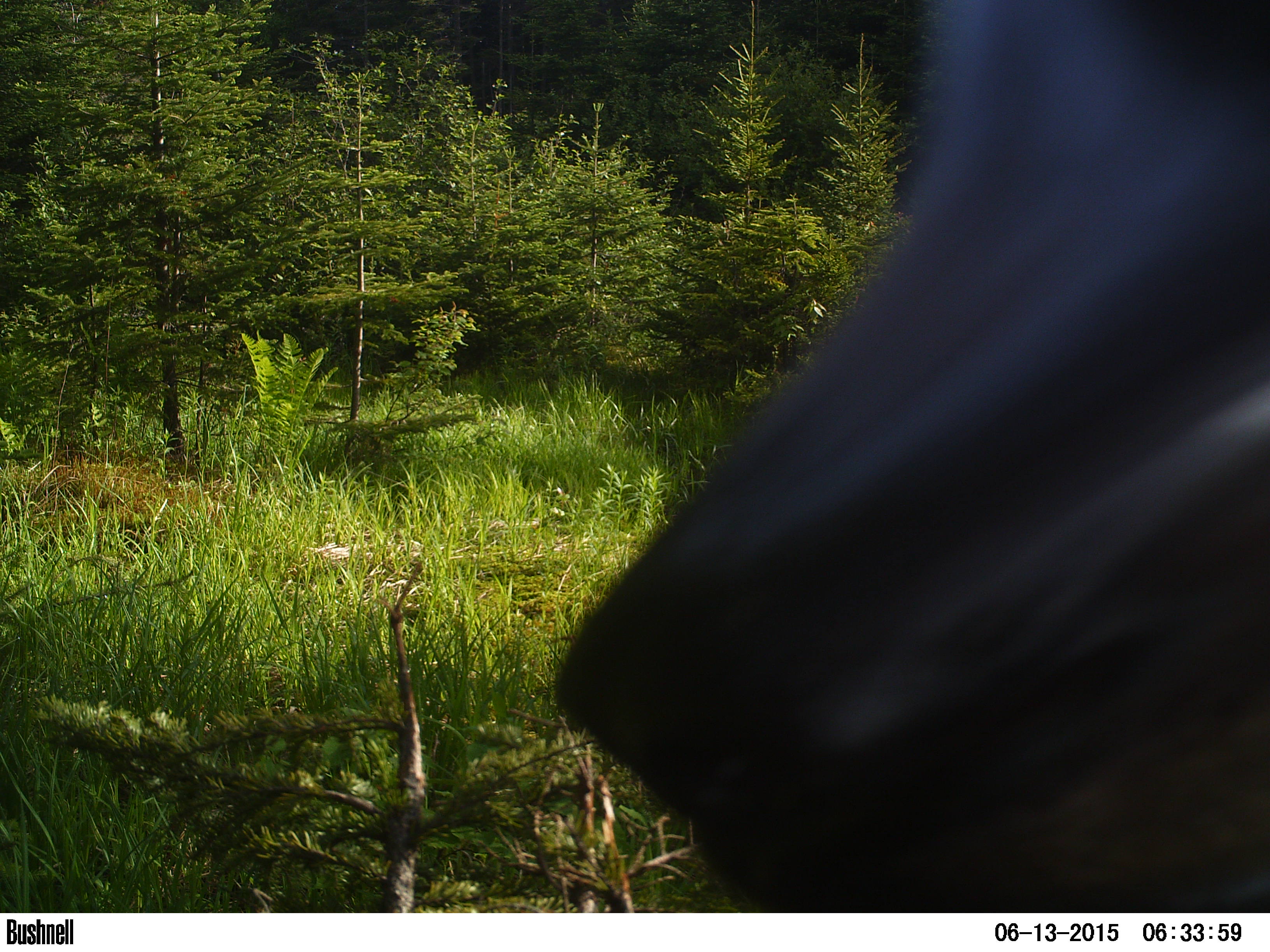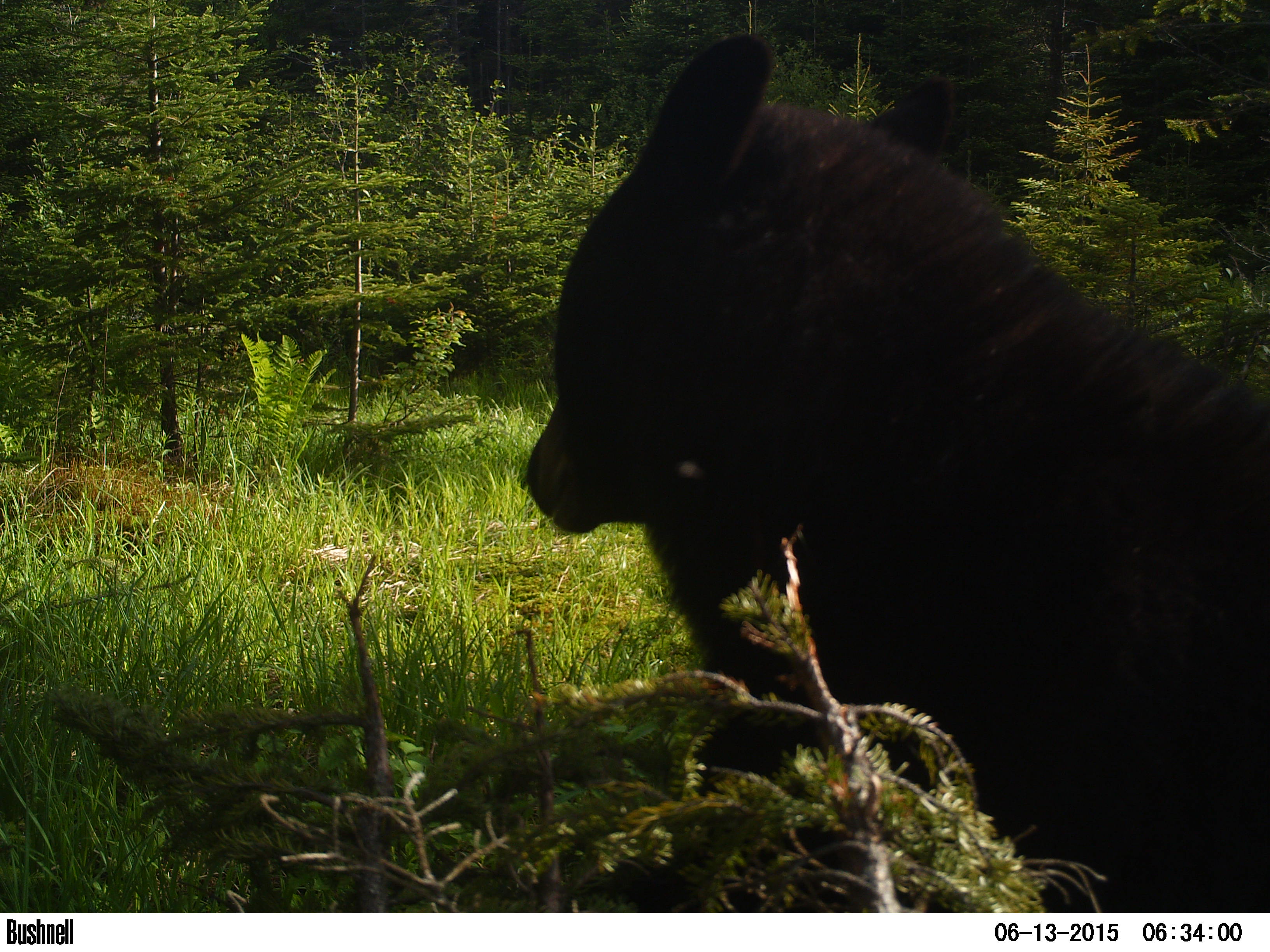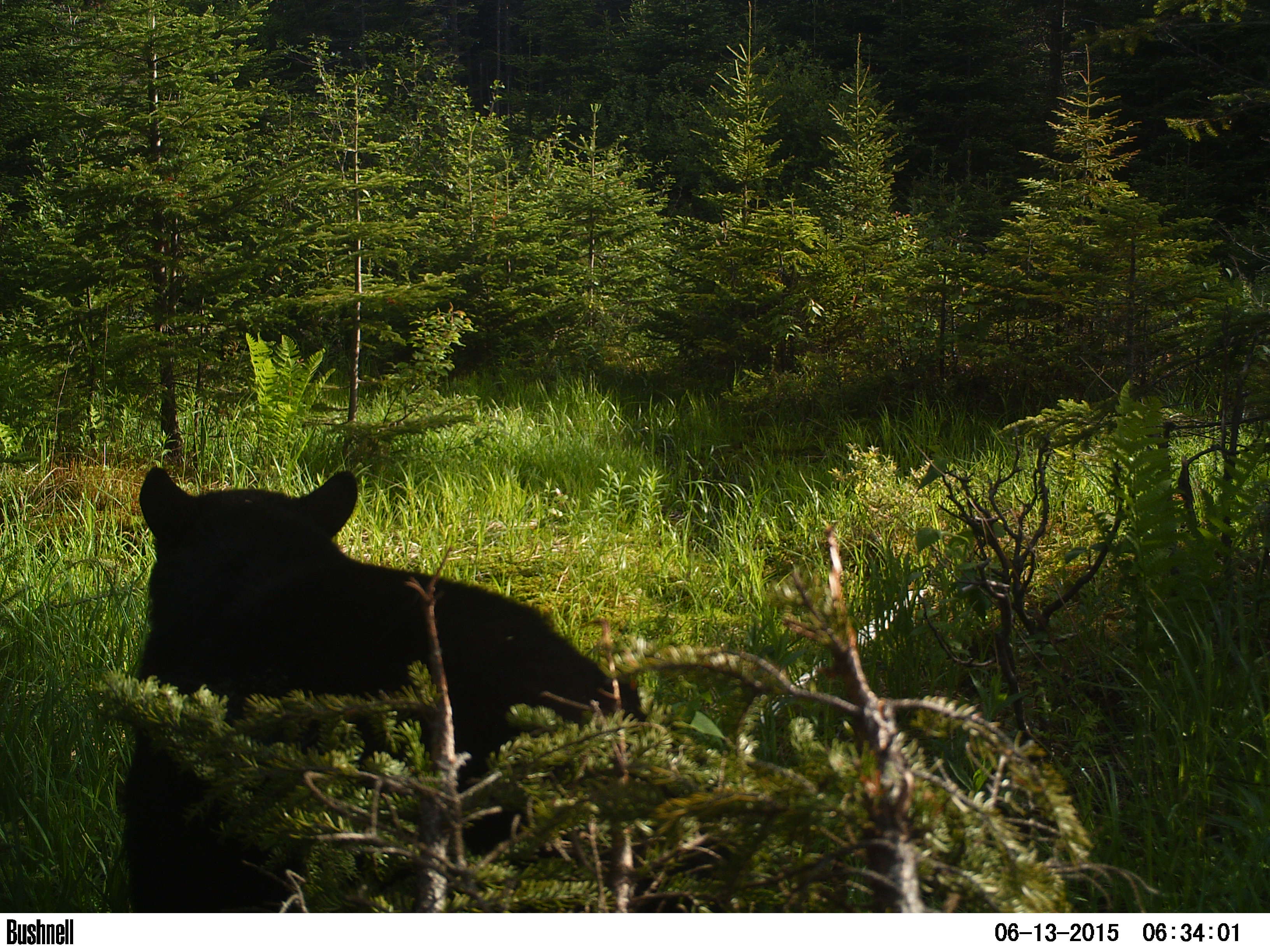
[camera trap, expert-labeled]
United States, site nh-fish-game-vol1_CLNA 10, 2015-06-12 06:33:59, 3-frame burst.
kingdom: Animalia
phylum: Chordata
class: Mammalia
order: Carnivora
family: Ursidae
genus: Ursus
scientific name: Ursus americanus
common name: black bear